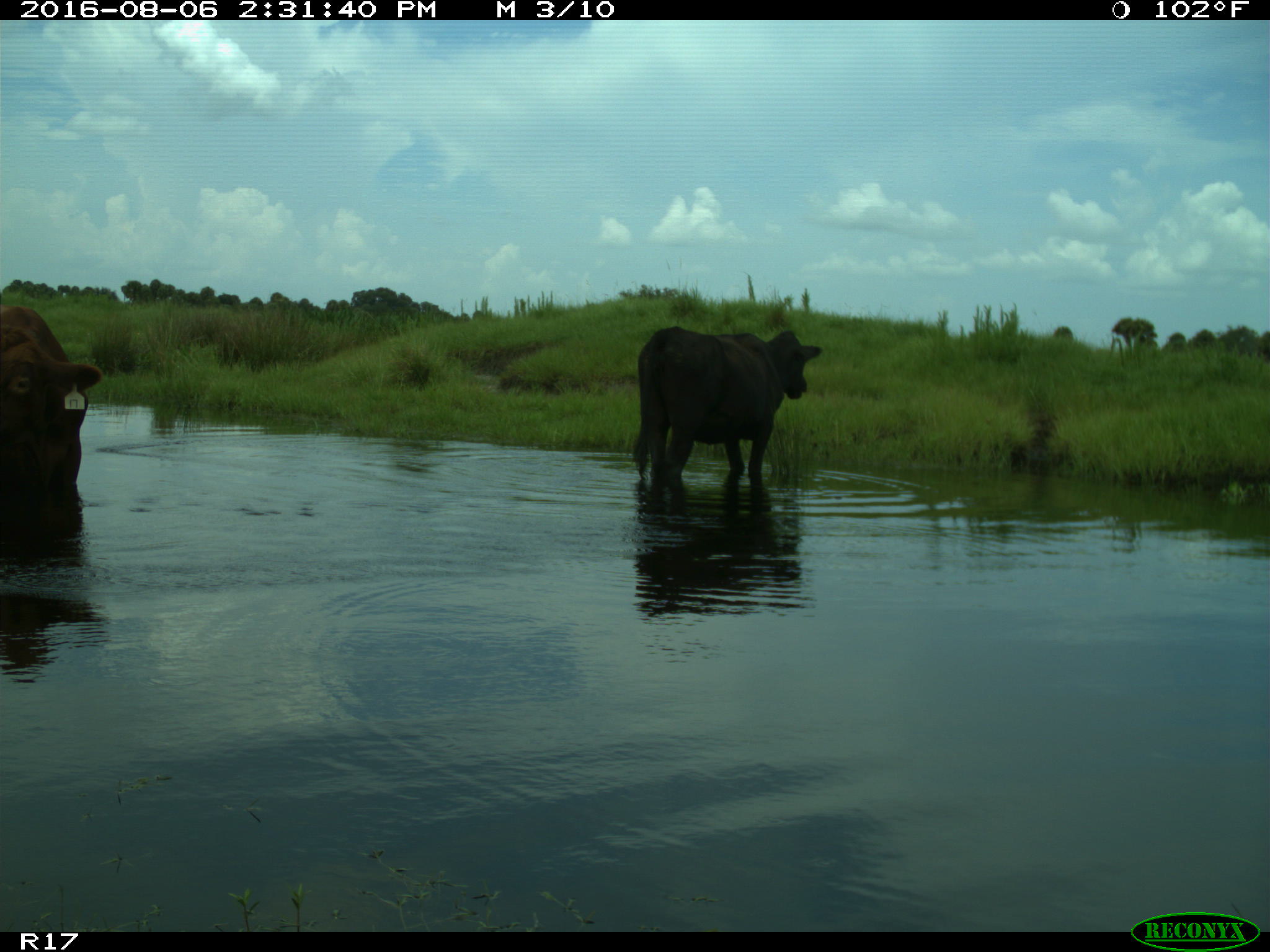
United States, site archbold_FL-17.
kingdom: Animalia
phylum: Chordata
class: Mammalia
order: Artiodactyla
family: Bovidae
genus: Bos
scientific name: Bos taurus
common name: domestic cow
Bos taurus (domestic cow).